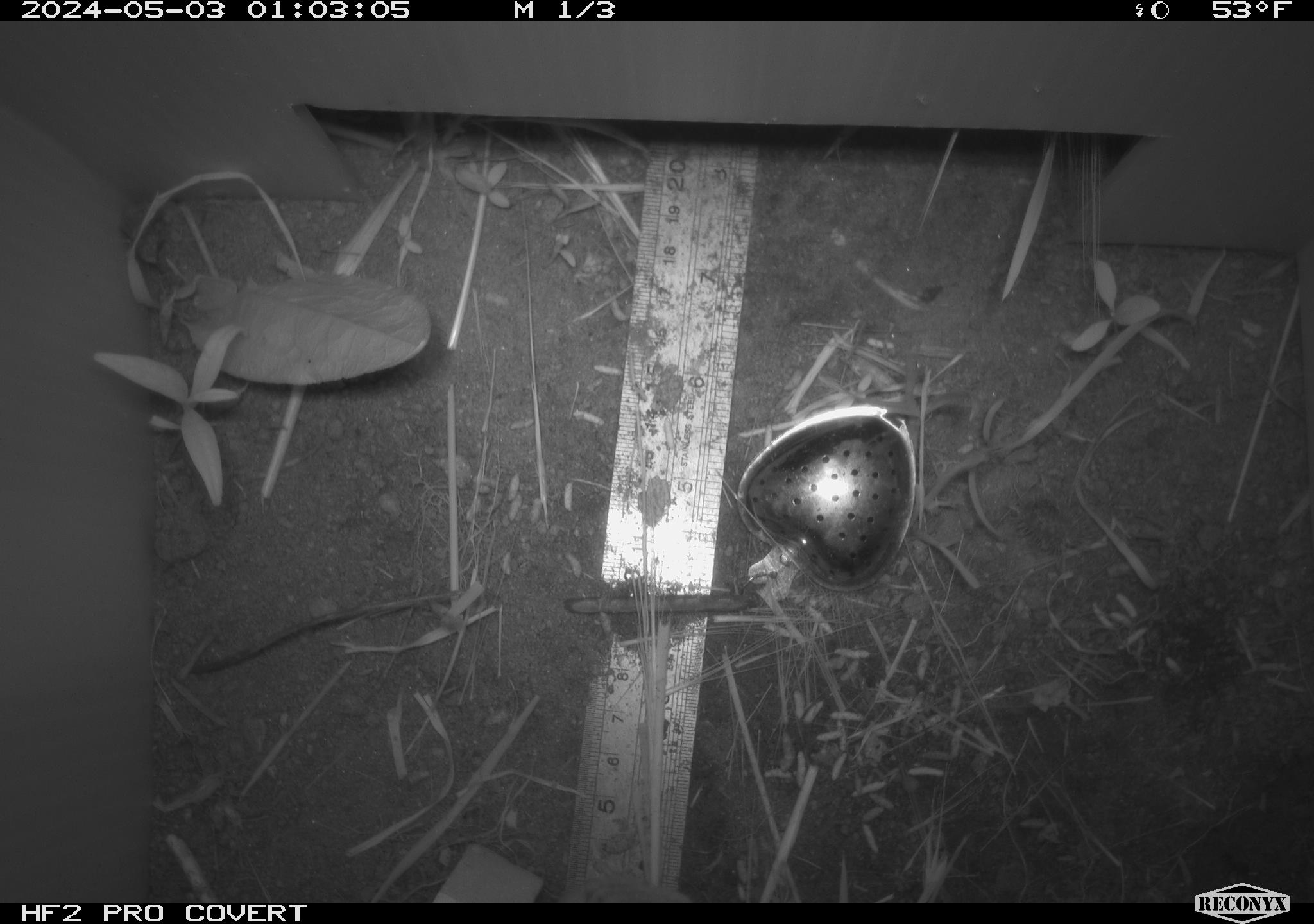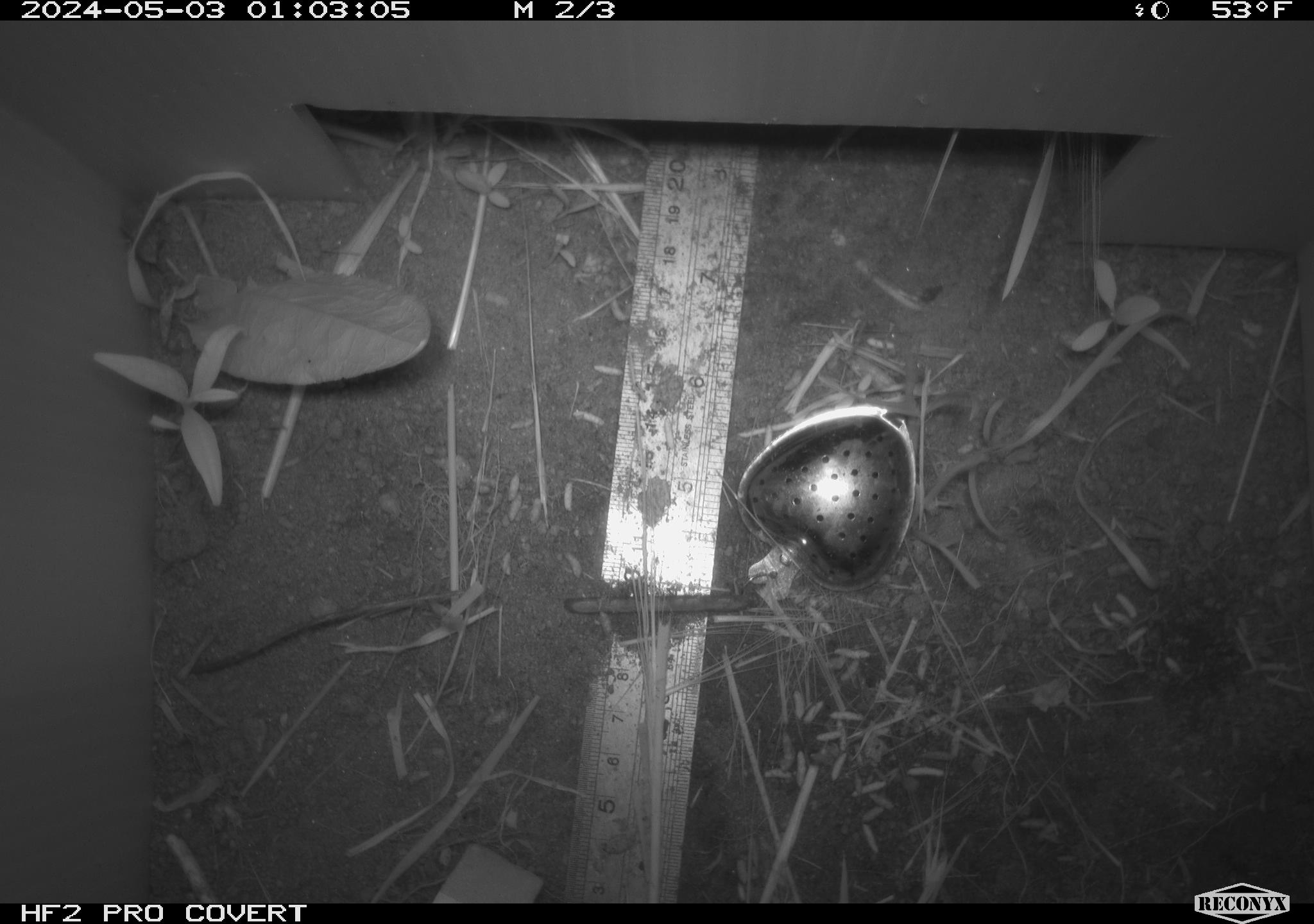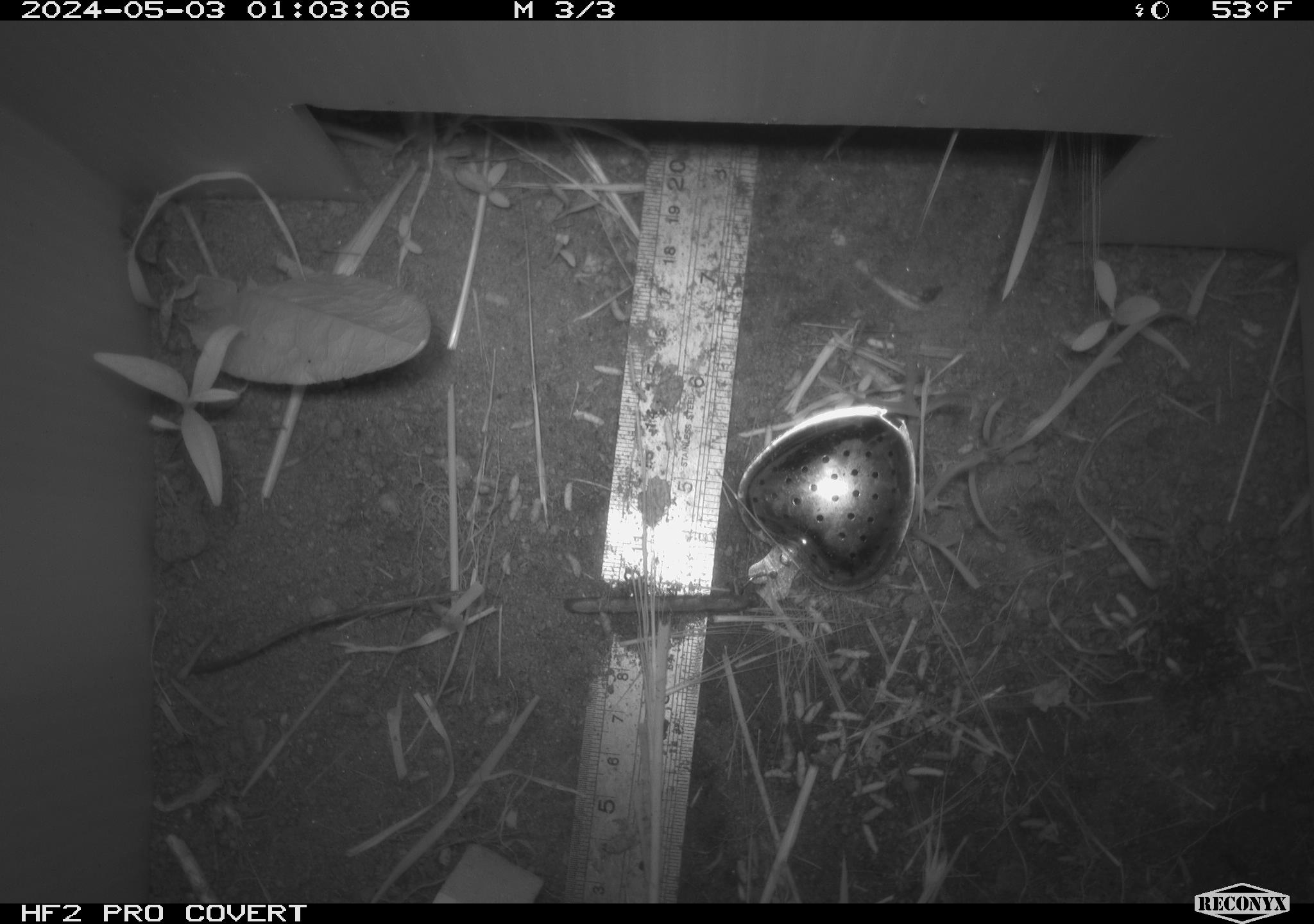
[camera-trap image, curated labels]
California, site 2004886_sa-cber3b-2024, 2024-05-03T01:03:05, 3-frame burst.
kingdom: Animalia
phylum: Chordata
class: Mammalia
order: Rodentia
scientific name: Rodentia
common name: mouse species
Mouse species (Rodentia).